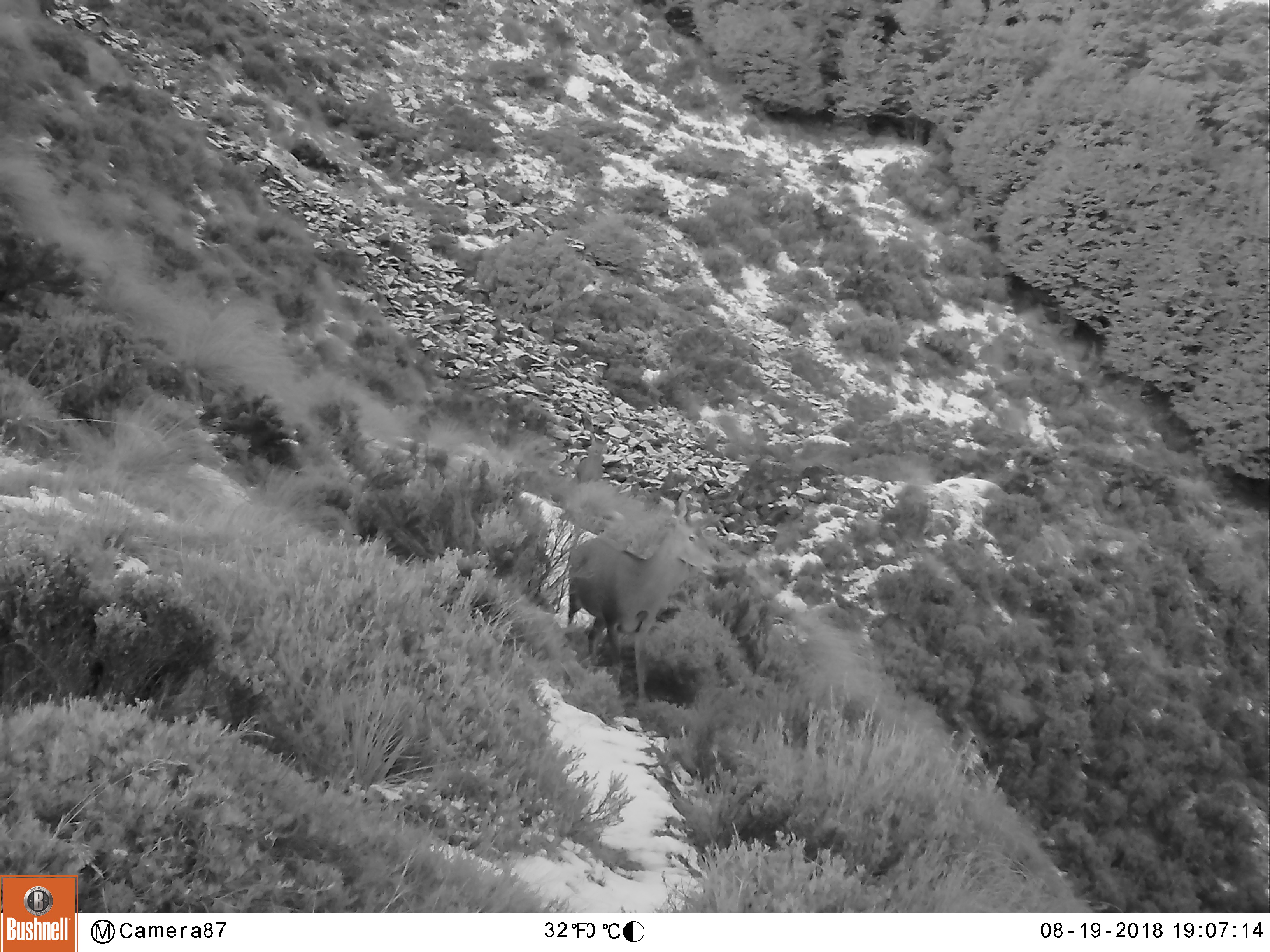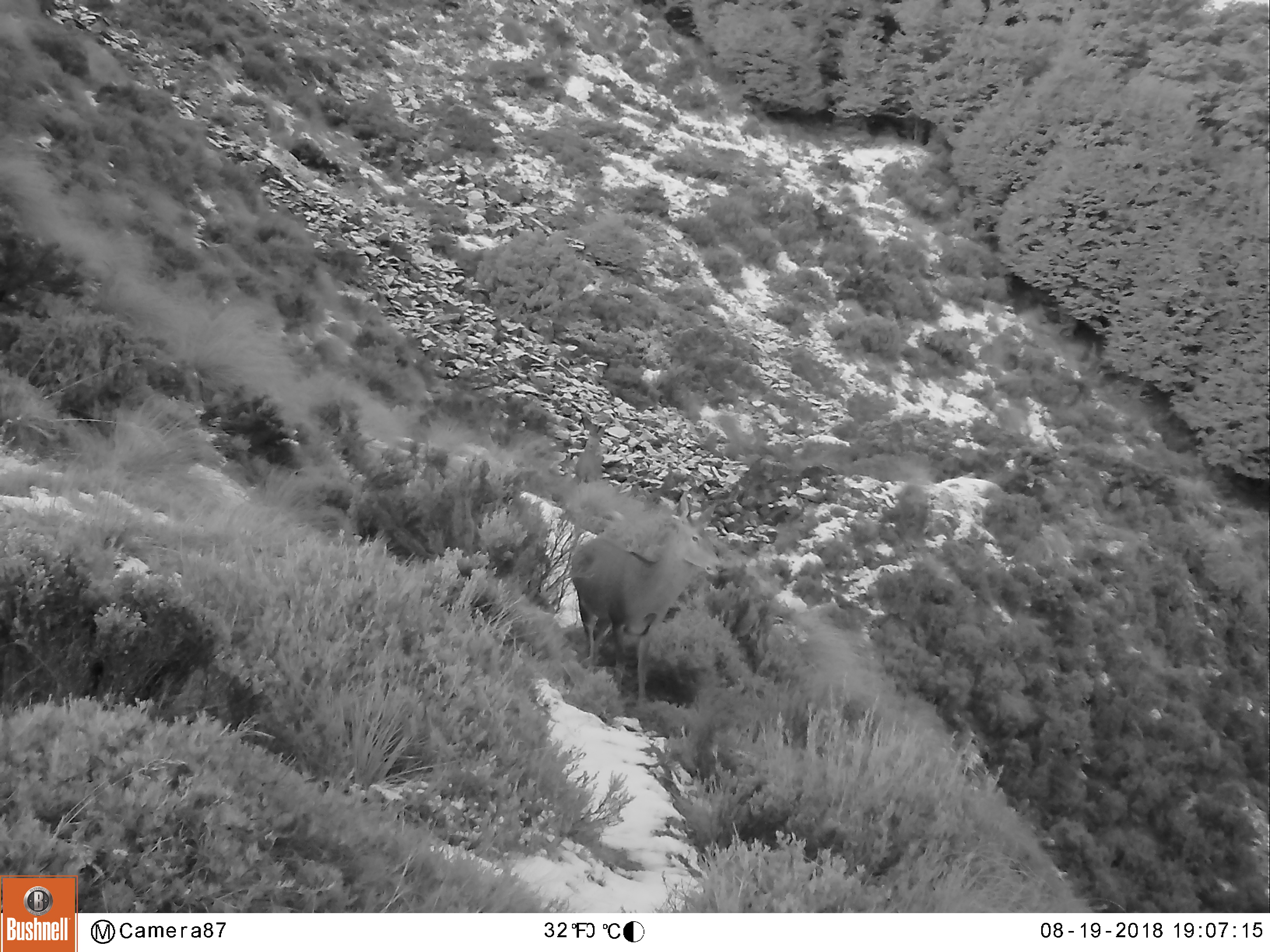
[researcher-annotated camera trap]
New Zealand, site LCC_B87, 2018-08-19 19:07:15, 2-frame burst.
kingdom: Animalia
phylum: Chordata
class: Mammalia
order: Artiodactyla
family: Cervidae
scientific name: Cervidae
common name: deer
Deer (Cervidae).